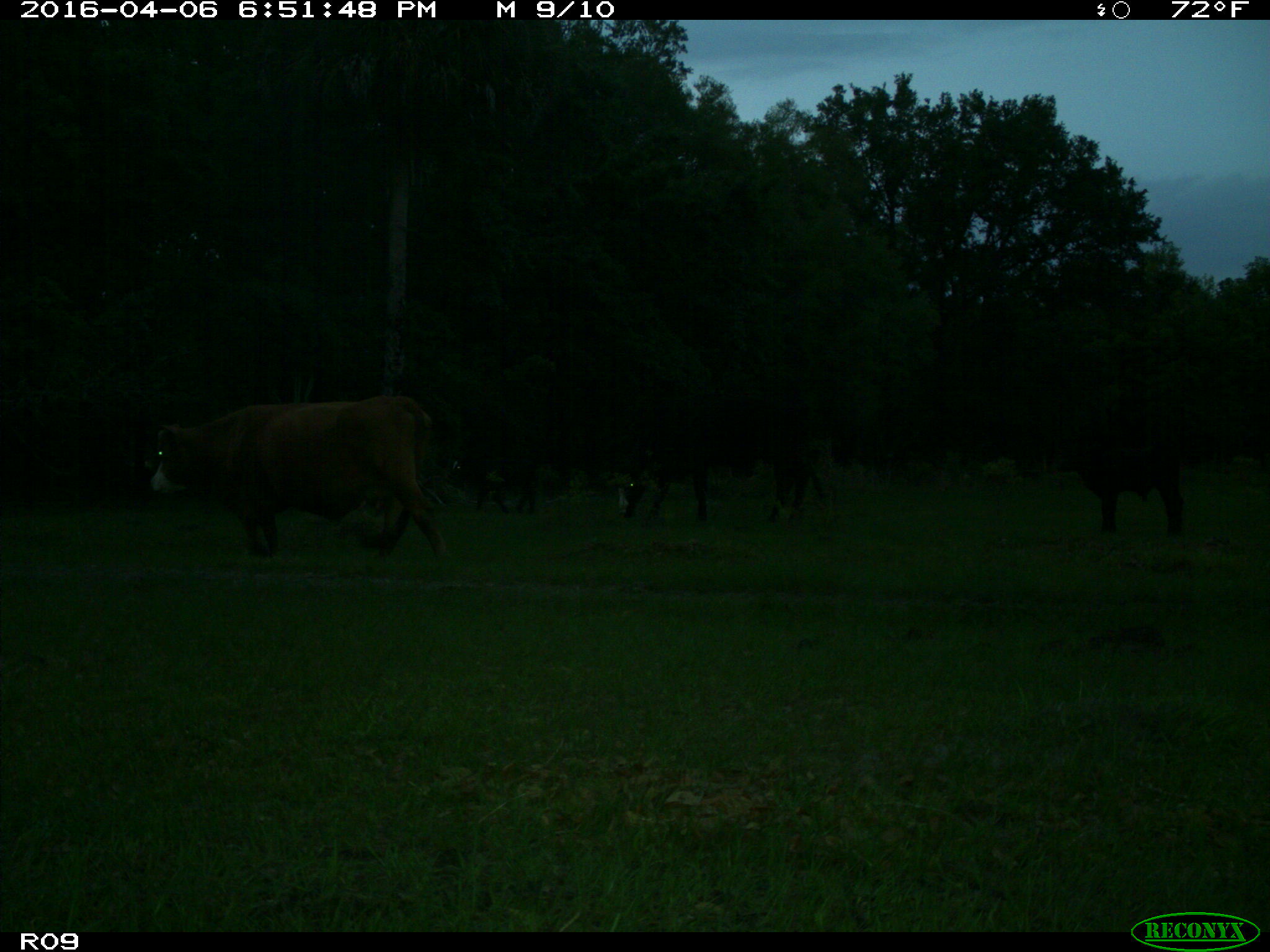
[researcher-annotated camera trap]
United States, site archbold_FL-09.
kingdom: Animalia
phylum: Chordata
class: Mammalia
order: Artiodactyla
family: Bovidae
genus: Bos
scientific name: Bos taurus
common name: domestic cow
Bos taurus (domestic cow).